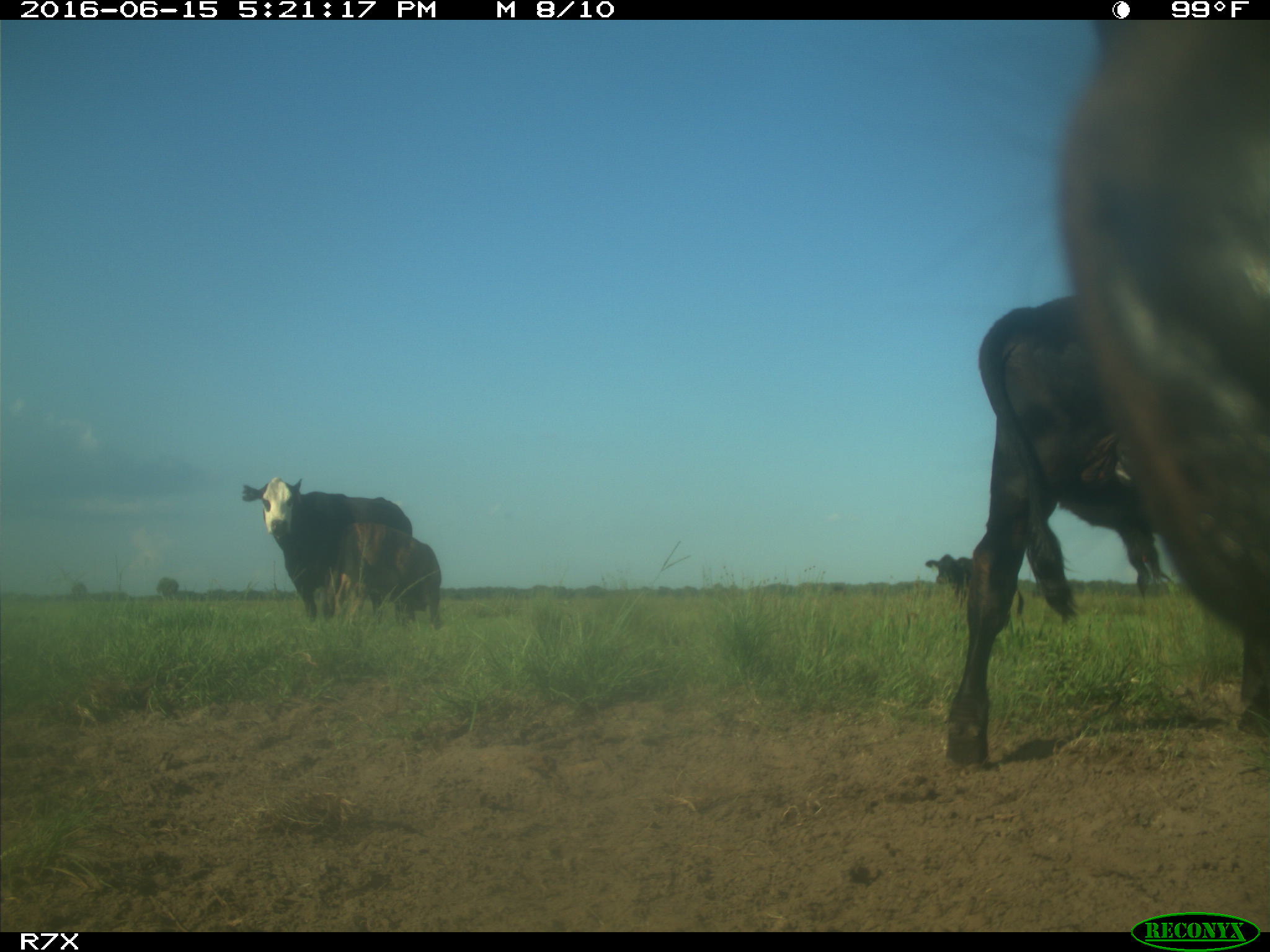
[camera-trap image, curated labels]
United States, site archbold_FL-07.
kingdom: Animalia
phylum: Chordata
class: Mammalia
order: Artiodactyla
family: Bovidae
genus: Bos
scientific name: Bos taurus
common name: domestic cow